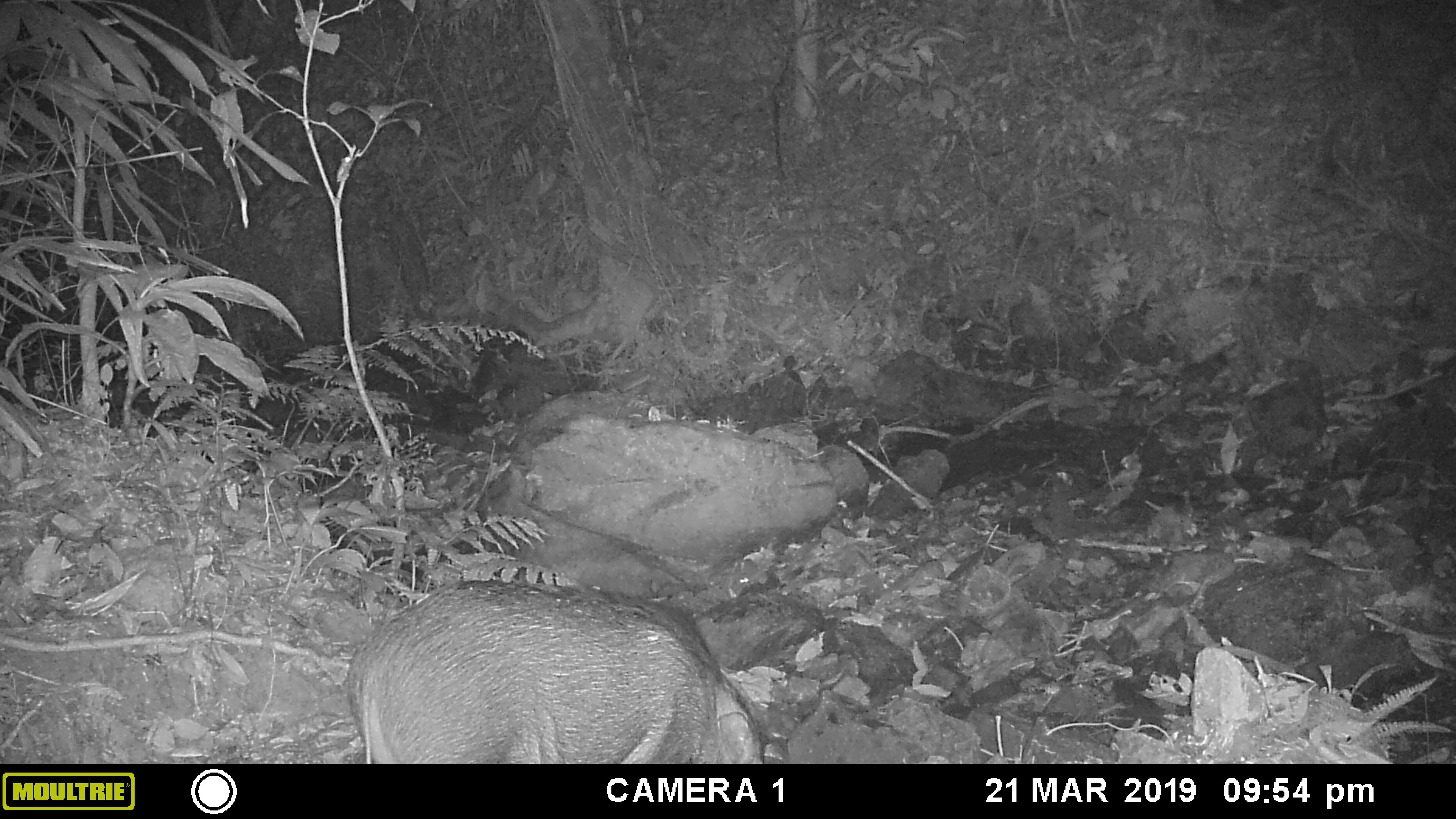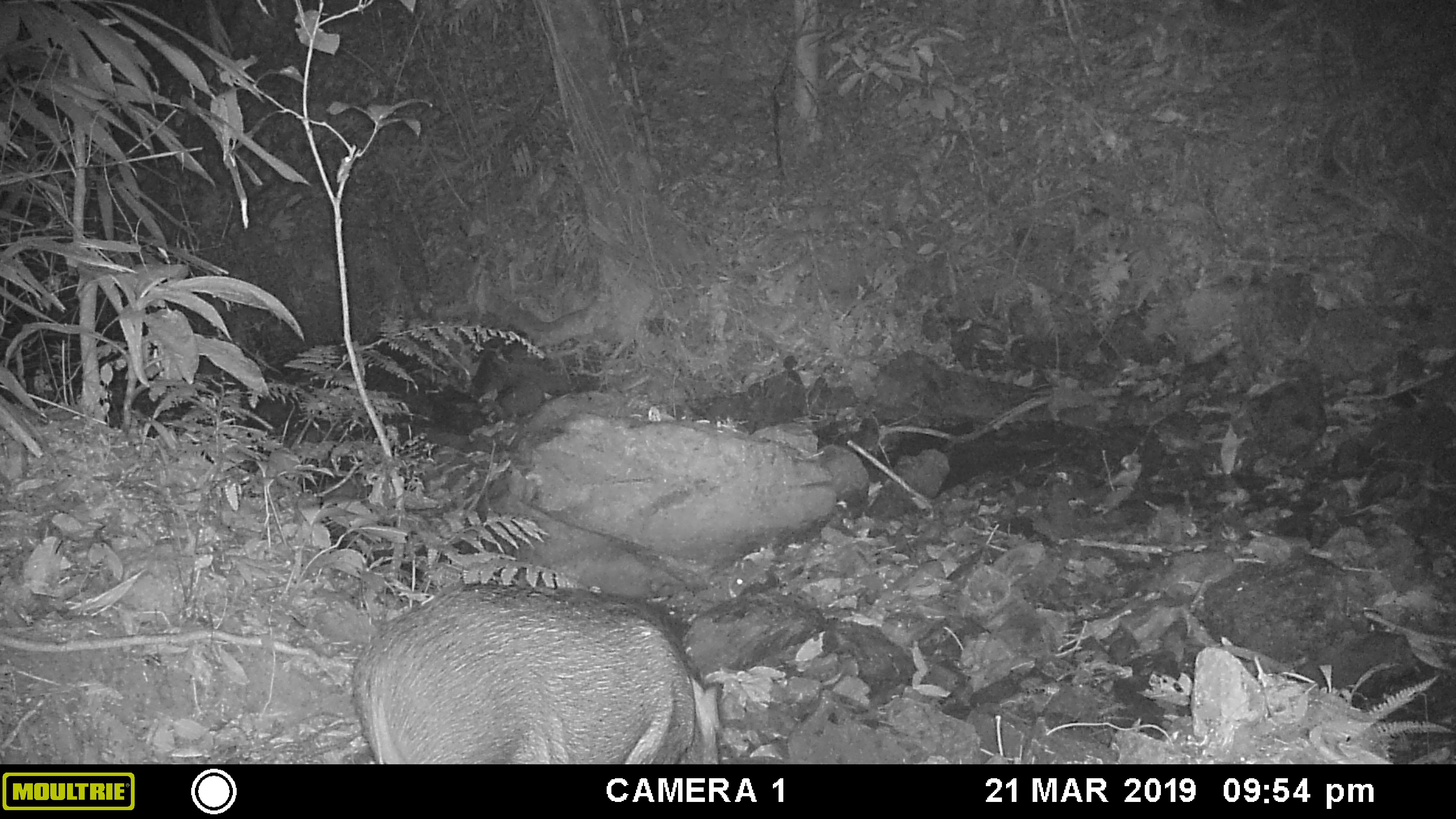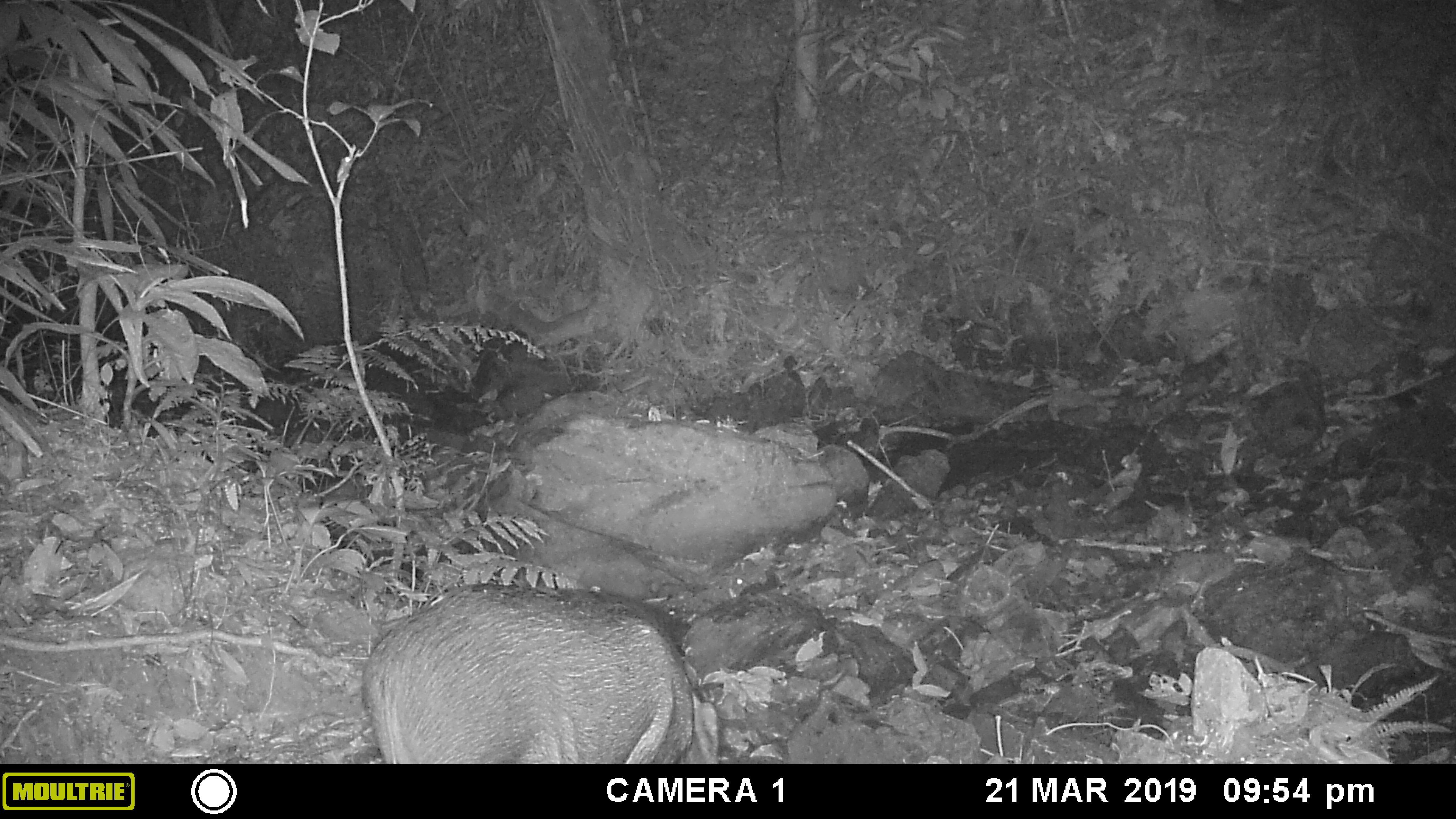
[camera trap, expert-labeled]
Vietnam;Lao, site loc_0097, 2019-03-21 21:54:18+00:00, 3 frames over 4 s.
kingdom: Animalia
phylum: Chordata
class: Mammalia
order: Artiodactyla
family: Suidae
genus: Sus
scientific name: Sus scrofa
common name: eurasian wild pig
Eurasian wild pig (Sus scrofa). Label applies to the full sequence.